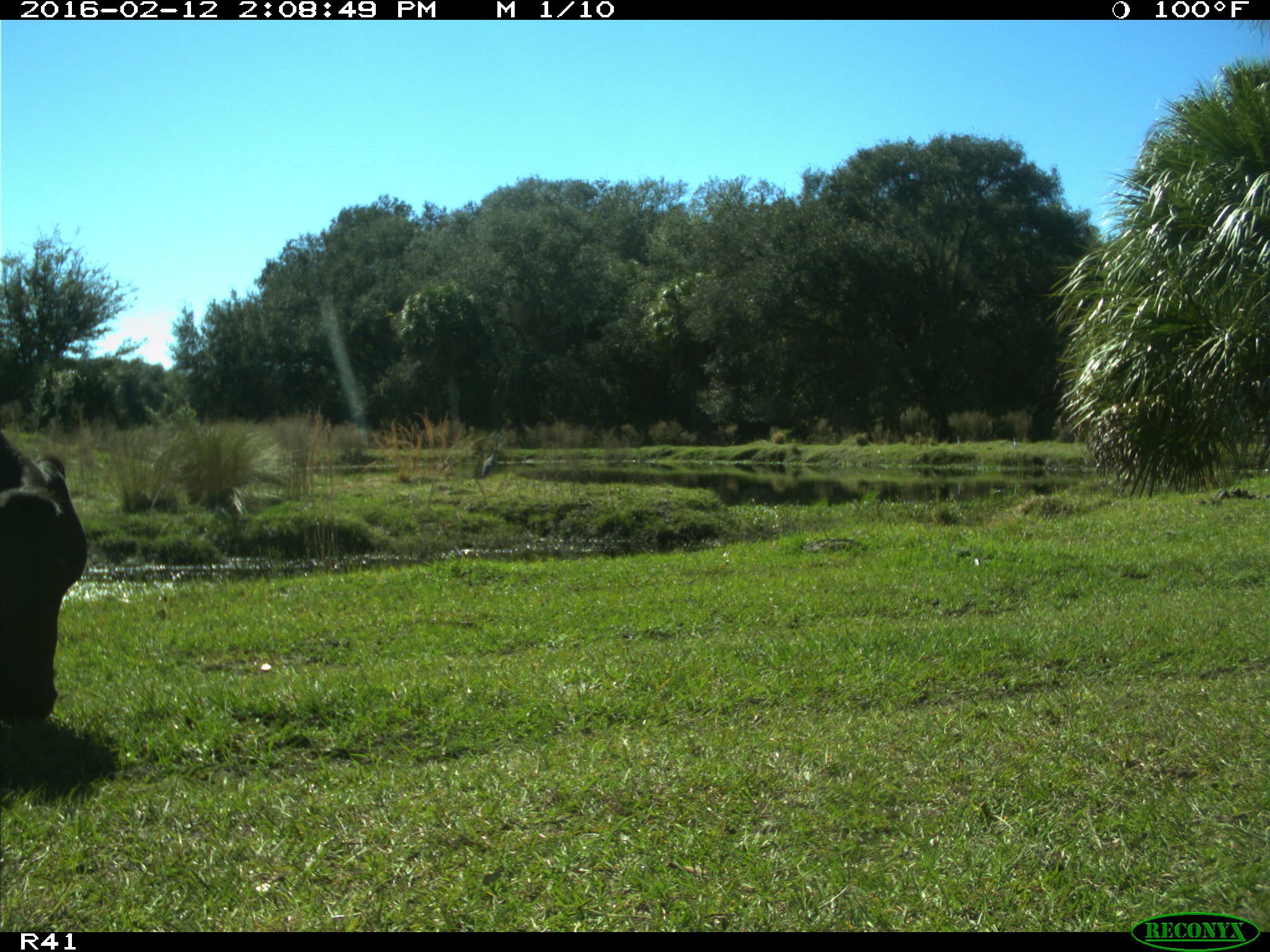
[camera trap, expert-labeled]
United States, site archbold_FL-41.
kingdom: Animalia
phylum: Chordata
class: Mammalia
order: Artiodactyla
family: Bovidae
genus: Bos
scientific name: Bos taurus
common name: domestic cow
Bos taurus (domestic cow).